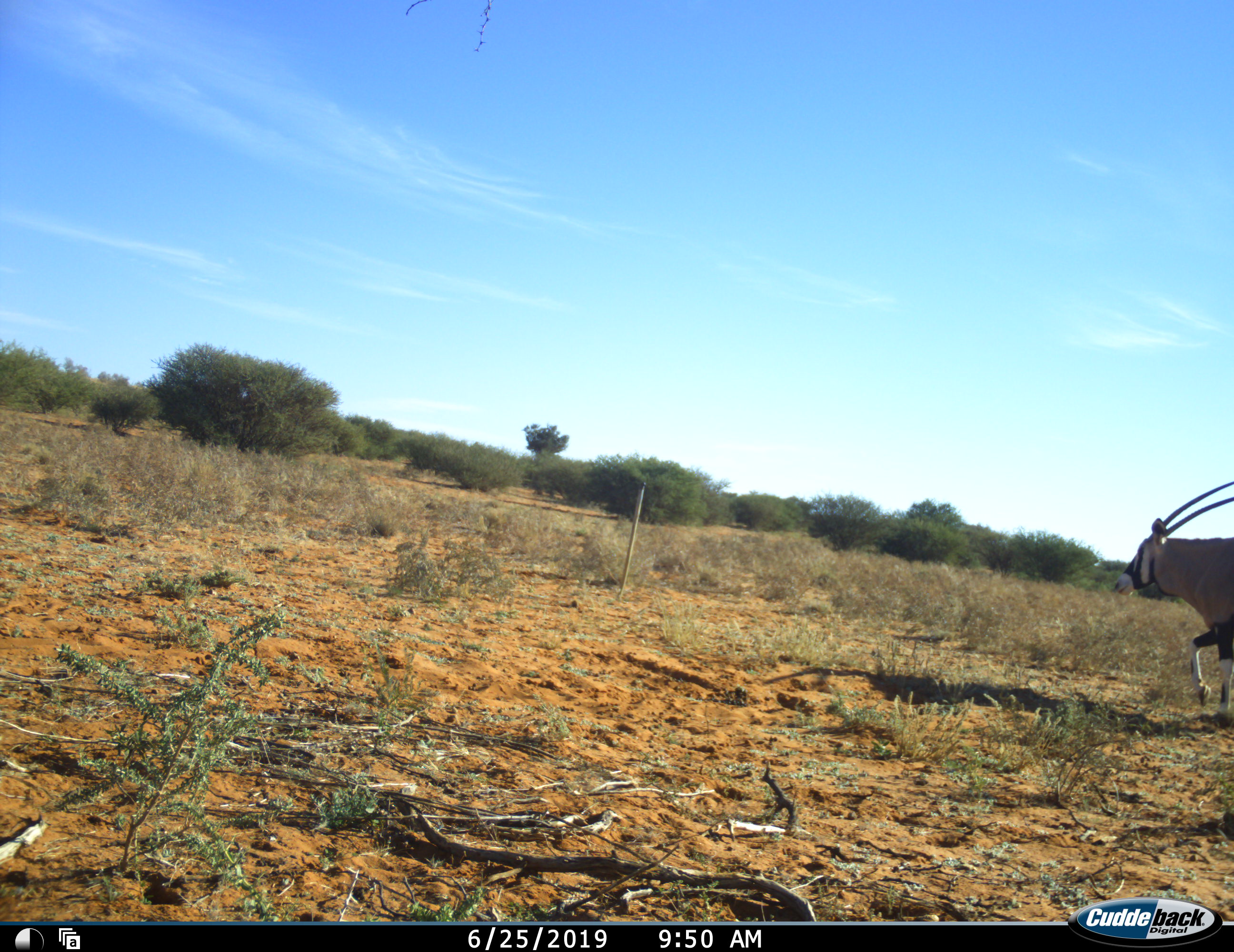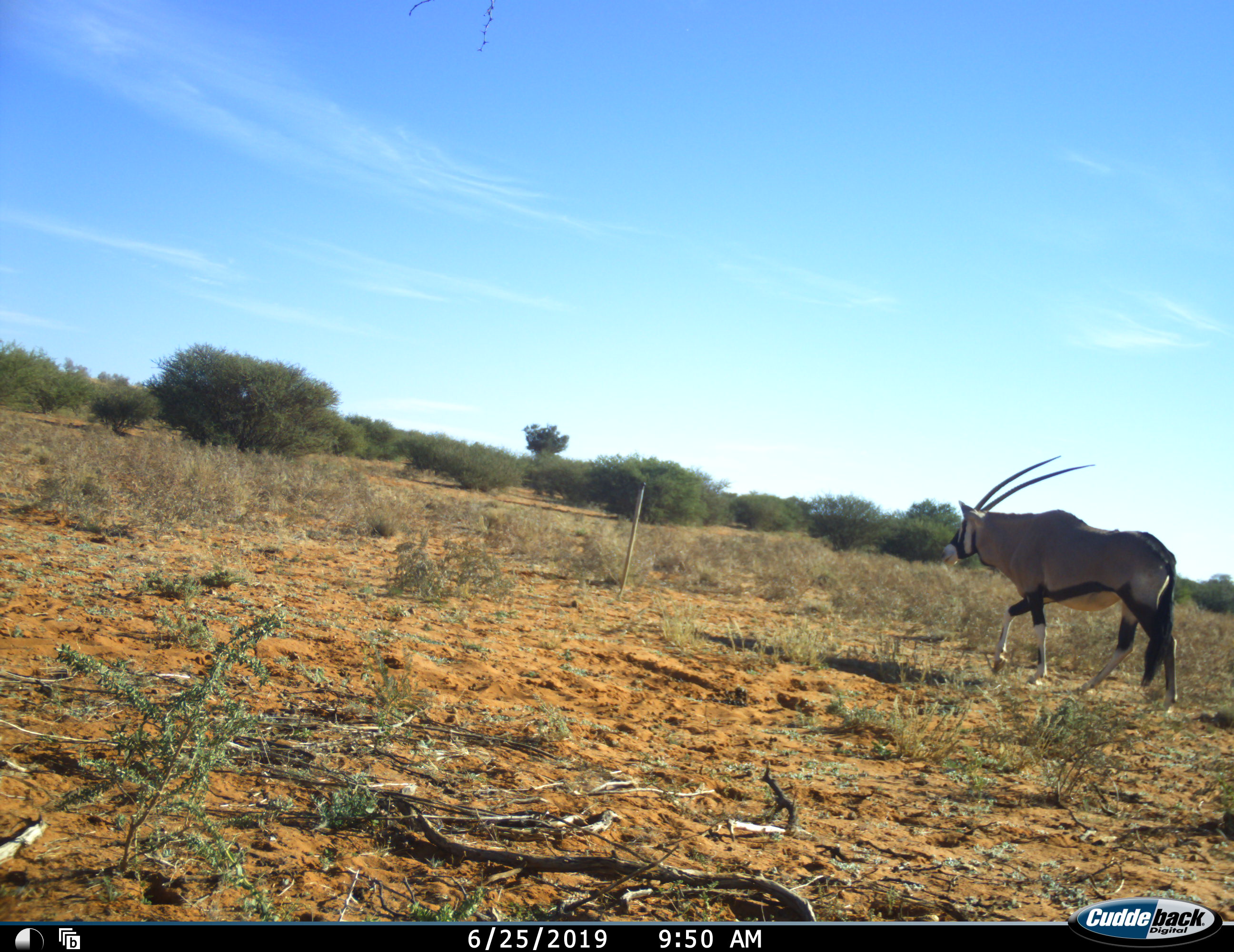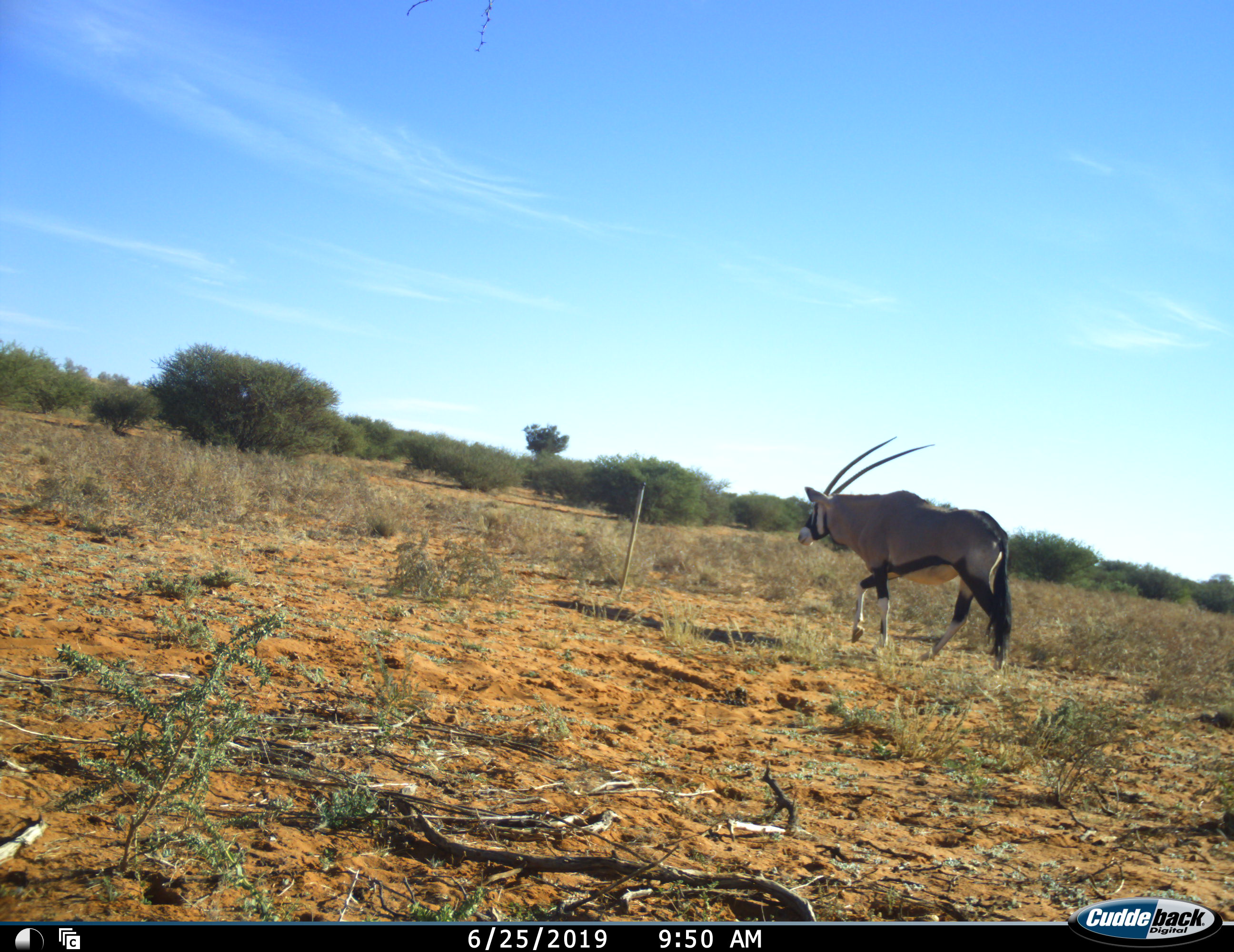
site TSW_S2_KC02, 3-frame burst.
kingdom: Animalia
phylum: Chordata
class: Mammalia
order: Artiodactyla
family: Bovidae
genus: Oryx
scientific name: Oryx gazella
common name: gemsbok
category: oryx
Oryx (gemsbok) (Oryx gazella), count 1. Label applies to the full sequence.